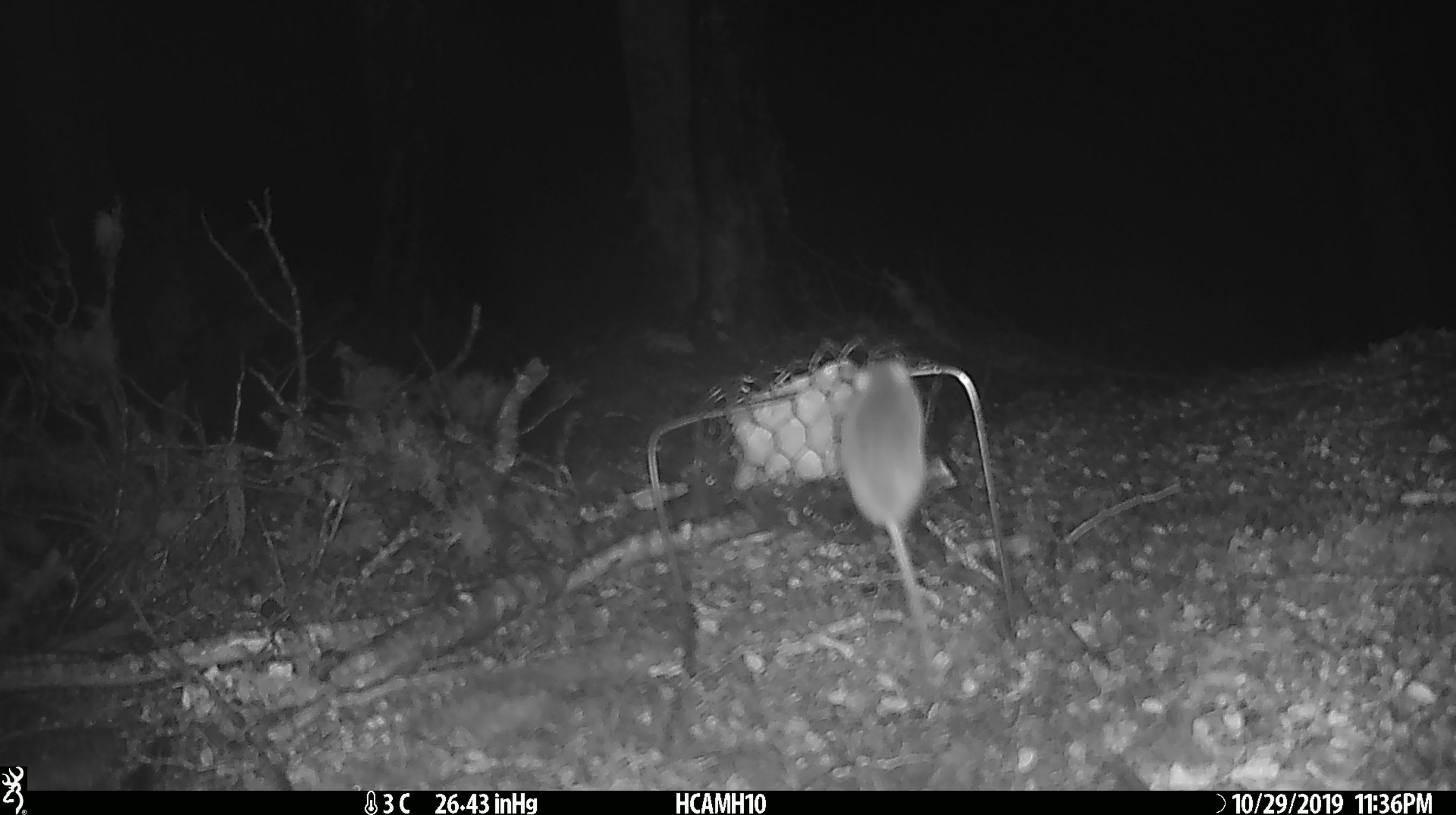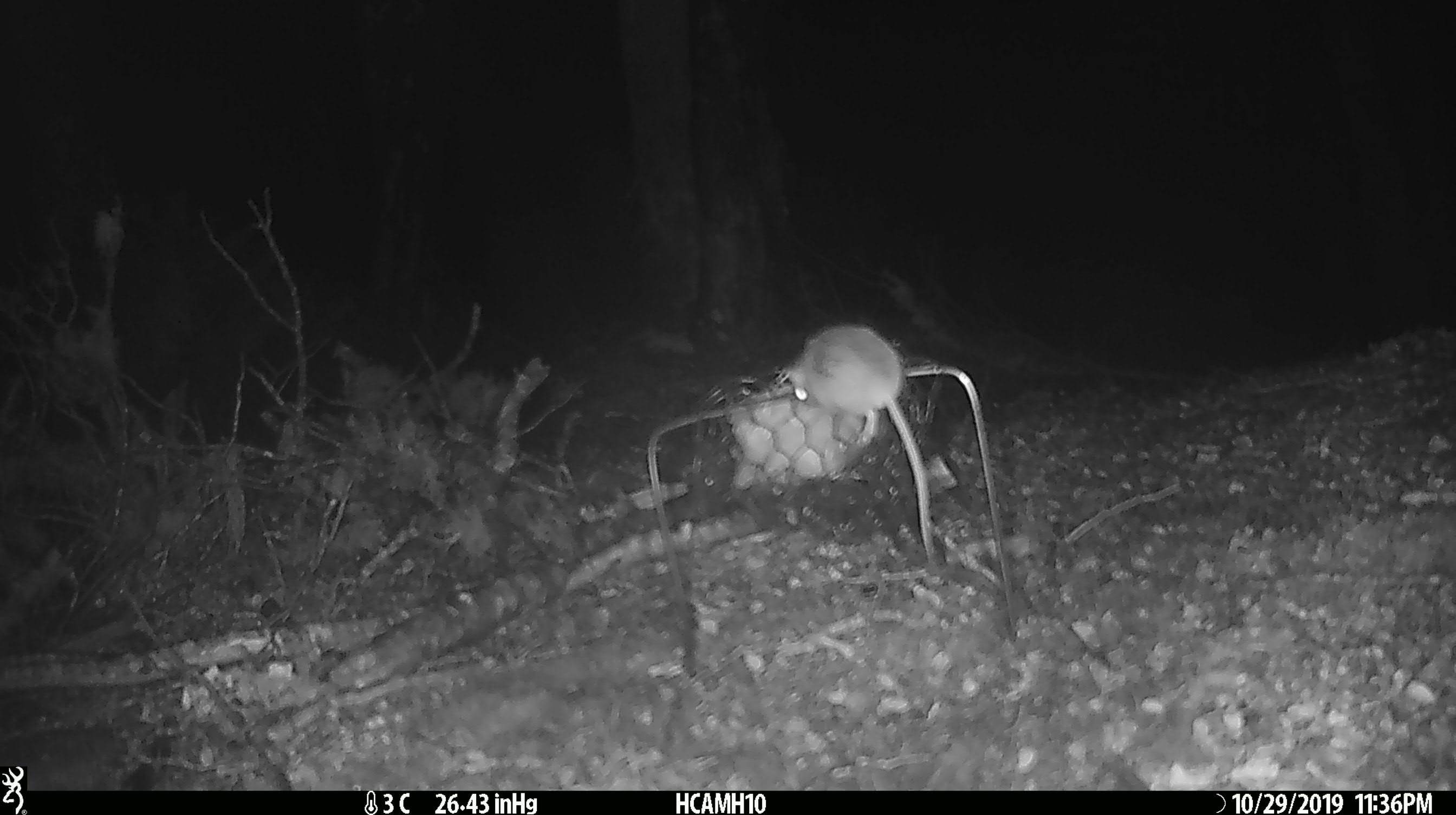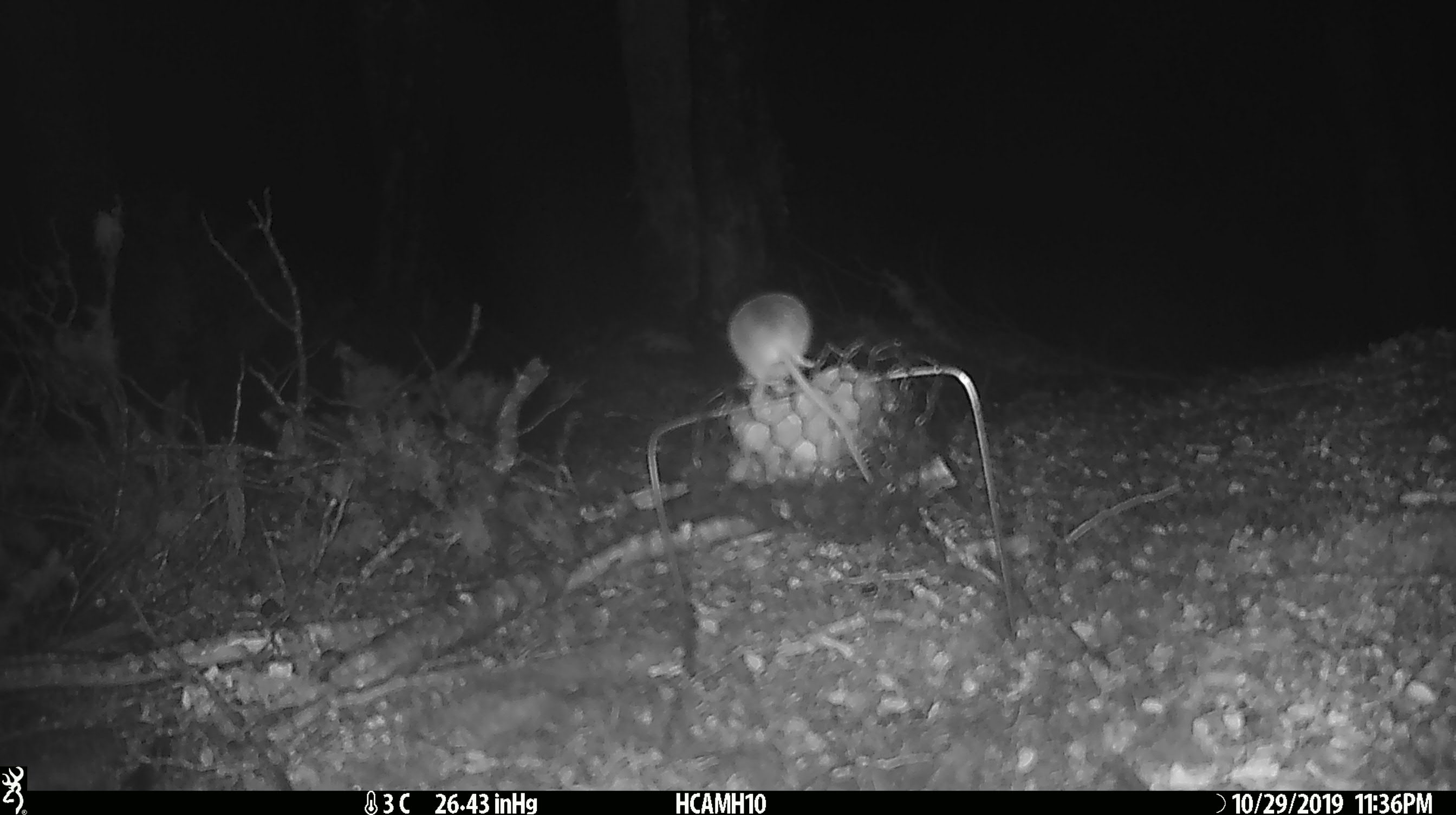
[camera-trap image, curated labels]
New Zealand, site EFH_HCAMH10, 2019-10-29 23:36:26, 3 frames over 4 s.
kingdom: Animalia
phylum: Chordata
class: Mammalia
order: Rodentia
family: Muridae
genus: Mus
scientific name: Mus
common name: mouse